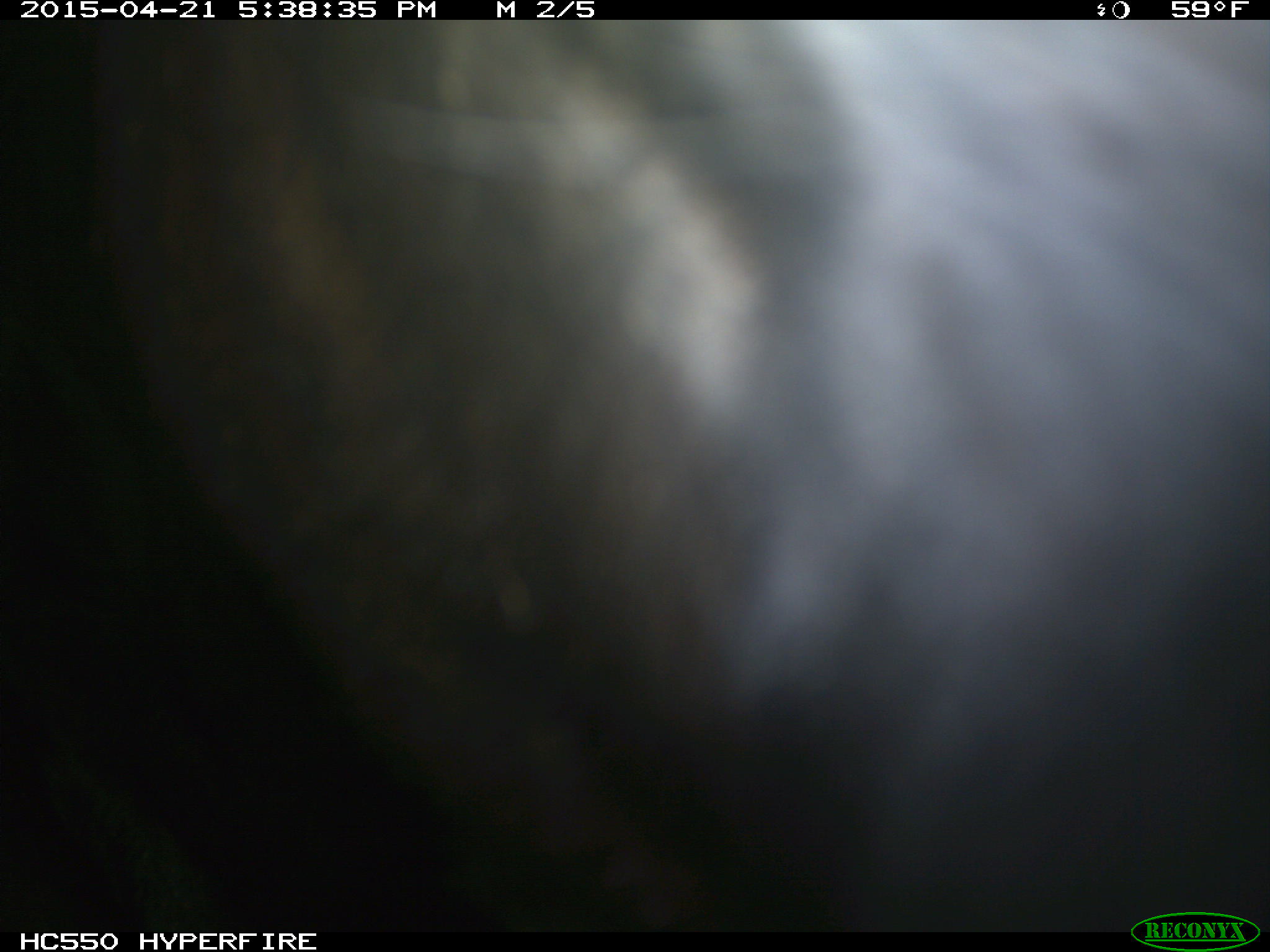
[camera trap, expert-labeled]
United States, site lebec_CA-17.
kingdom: Animalia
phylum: Chordata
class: Mammalia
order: Artiodactyla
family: Bovidae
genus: Bos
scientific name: Bos taurus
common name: domestic cow